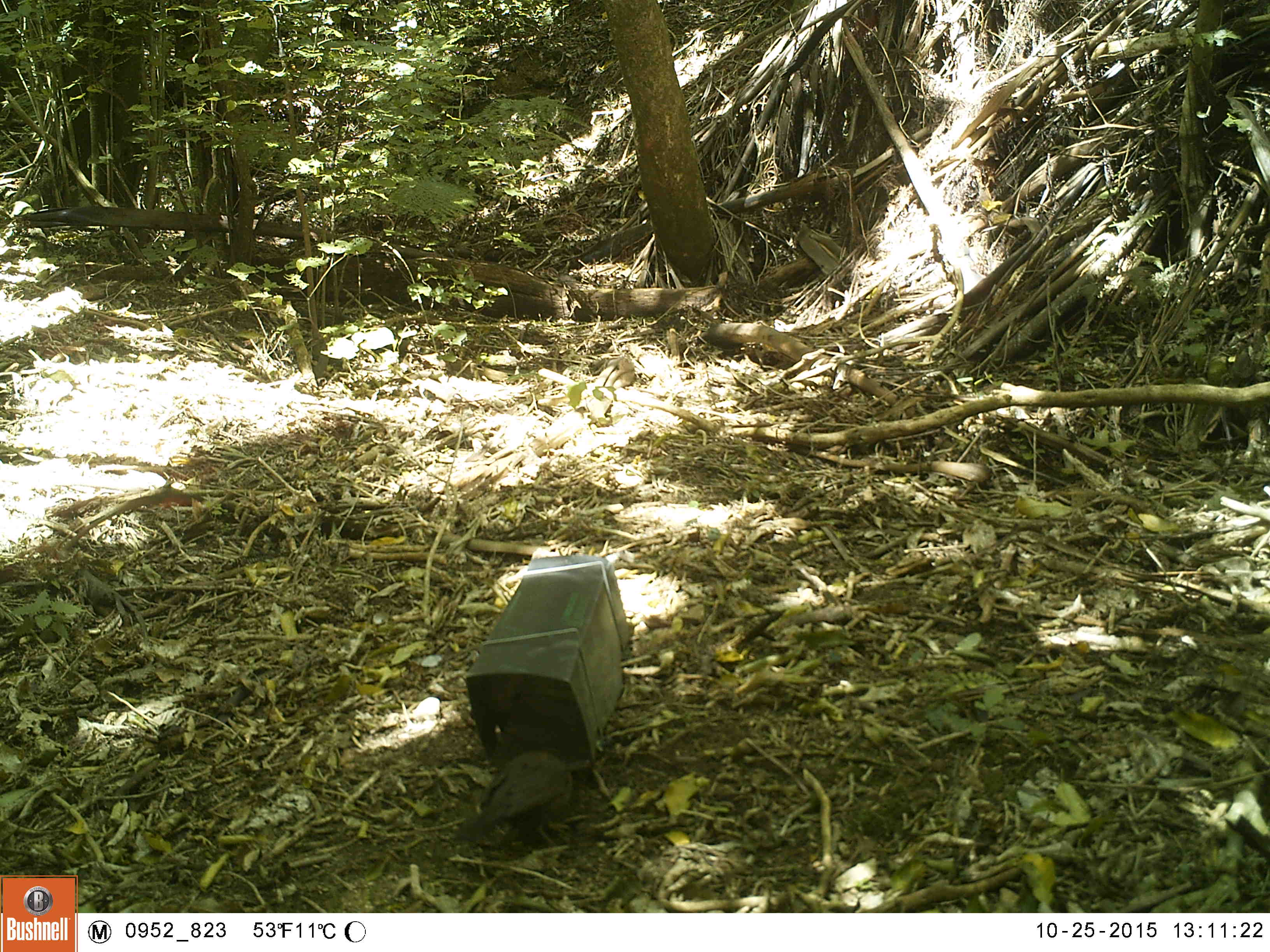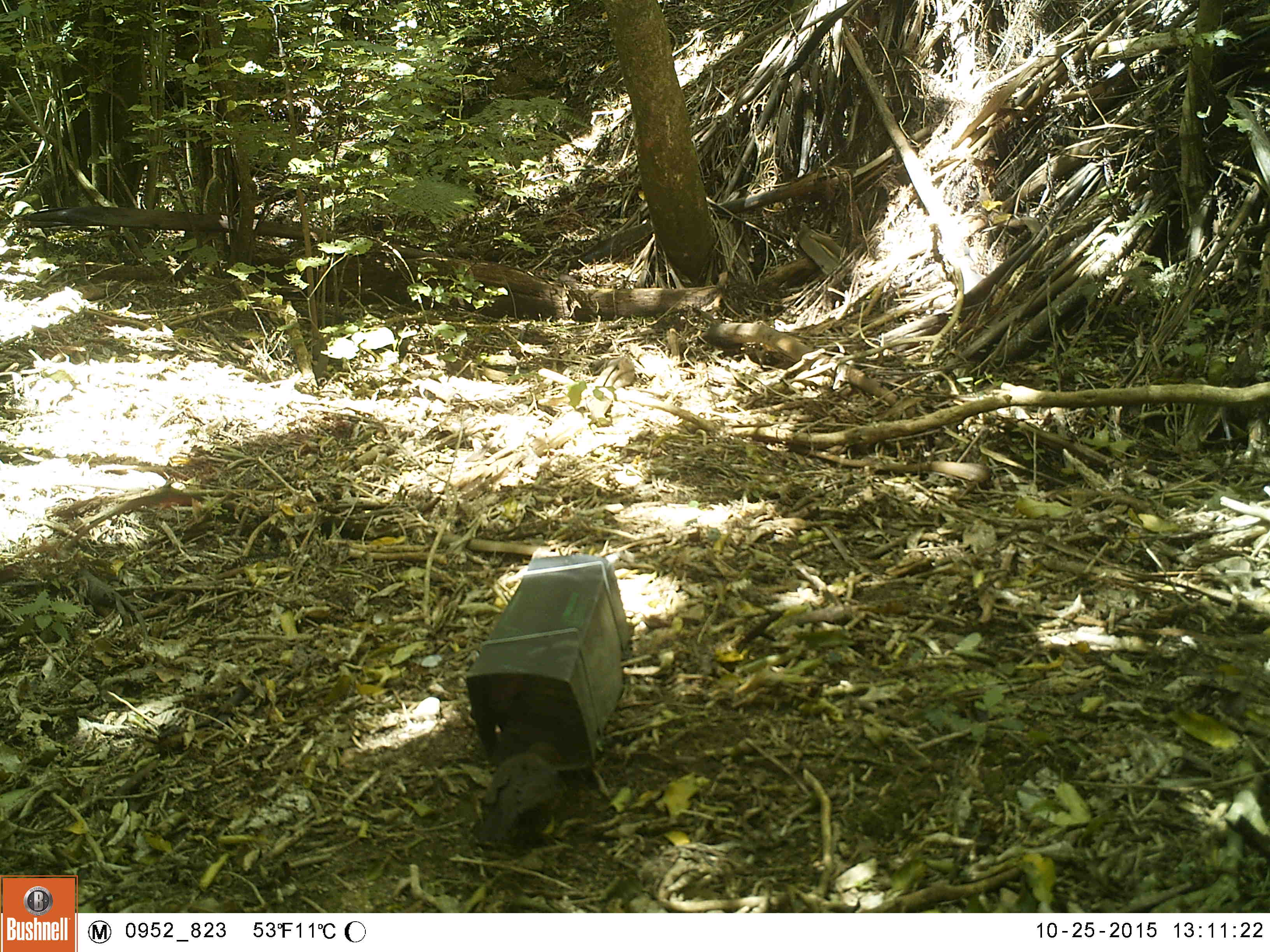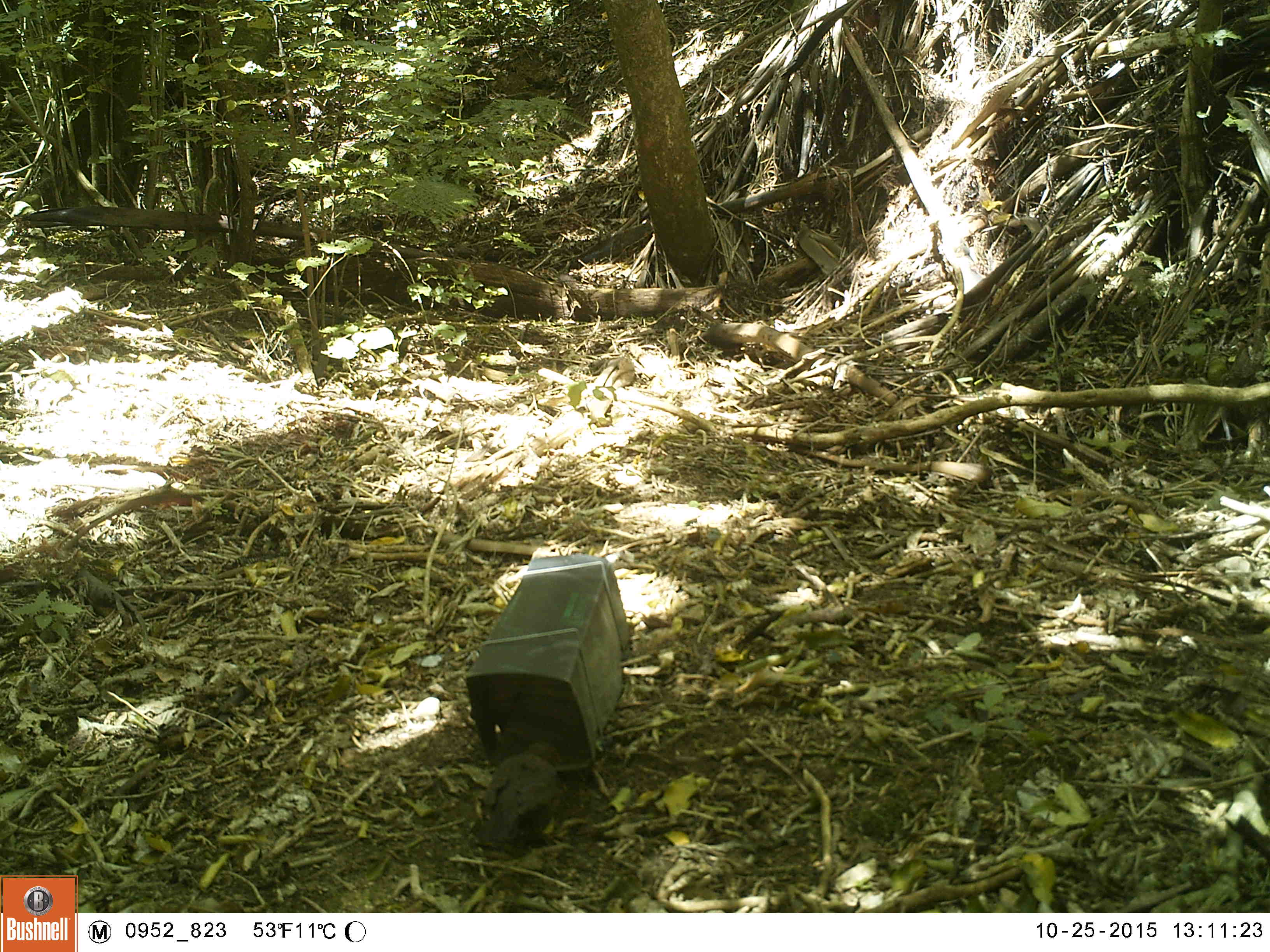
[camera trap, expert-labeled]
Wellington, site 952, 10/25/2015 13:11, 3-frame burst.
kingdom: Animalia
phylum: Chordata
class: Aves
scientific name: Aves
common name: bird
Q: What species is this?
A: Bird (Aves).